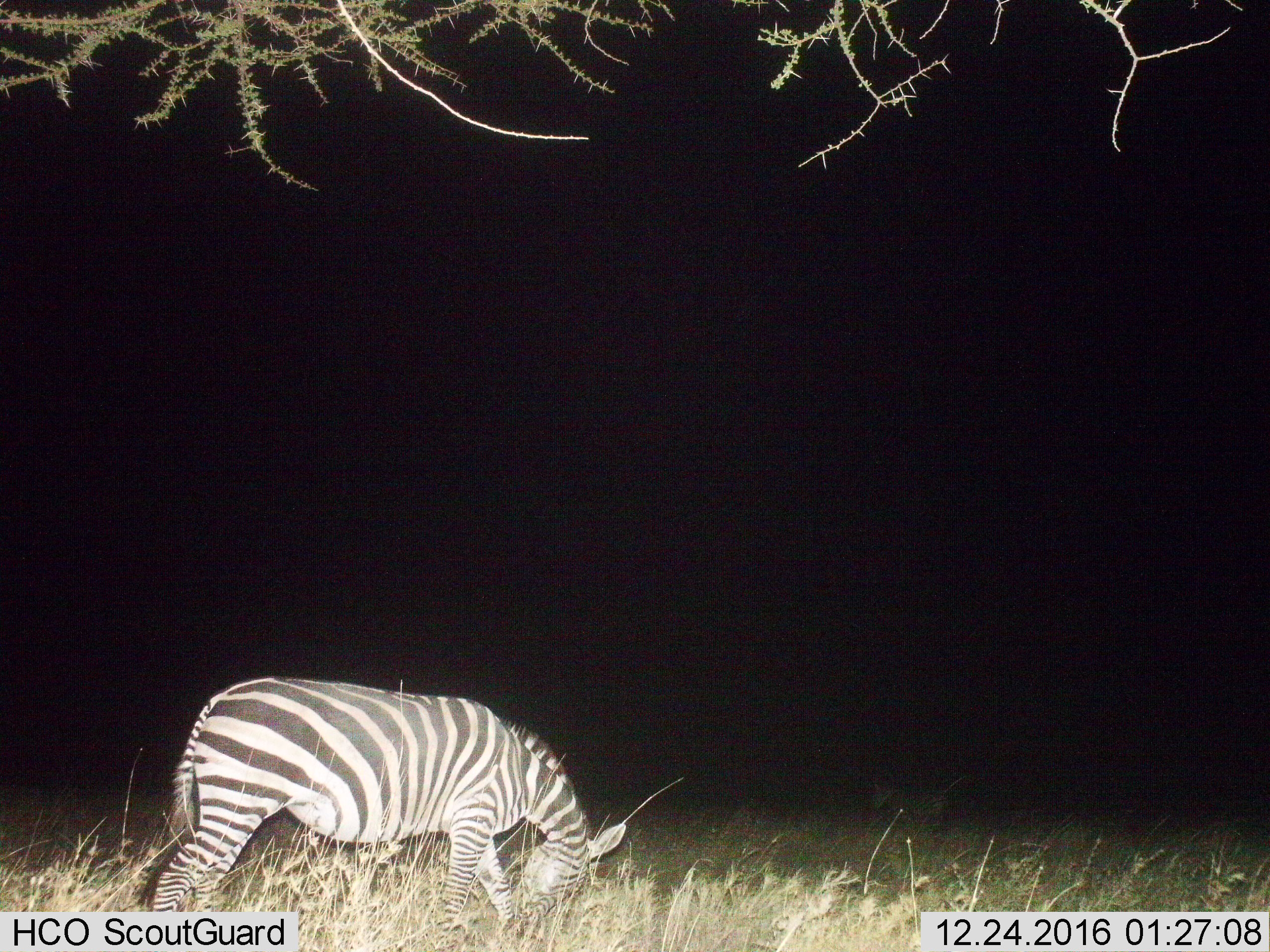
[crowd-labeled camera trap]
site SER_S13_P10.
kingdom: Animalia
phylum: Chordata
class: Mammalia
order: Perissodactyla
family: Equidae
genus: Equus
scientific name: Equus quagga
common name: plains zebra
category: zebraplains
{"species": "zebraplains (plains zebra) (Equus quagga)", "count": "1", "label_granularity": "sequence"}